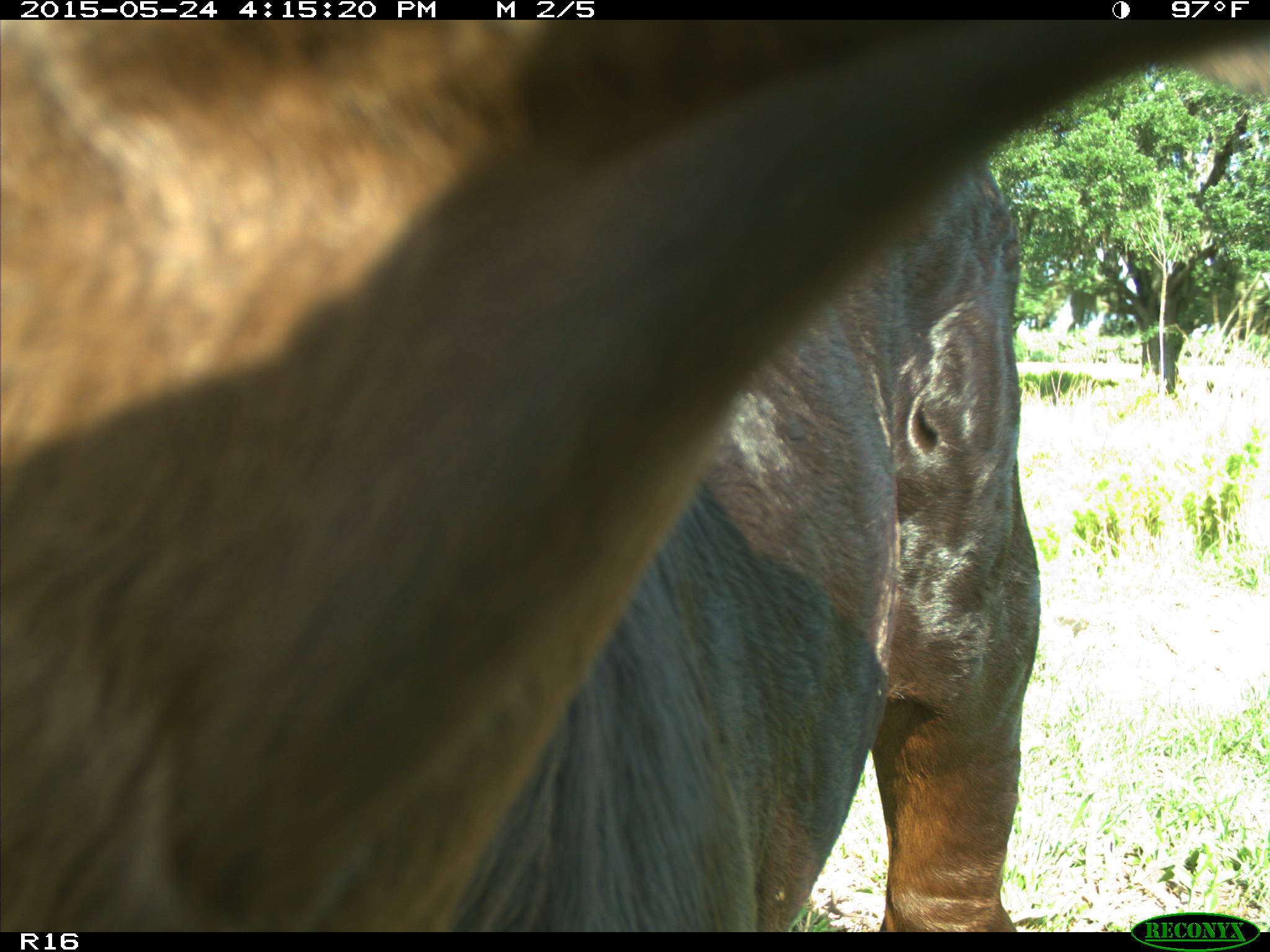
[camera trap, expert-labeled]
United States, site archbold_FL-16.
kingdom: Animalia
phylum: Chordata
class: Mammalia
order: Artiodactyla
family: Bovidae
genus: Bos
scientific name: Bos taurus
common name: domestic cow